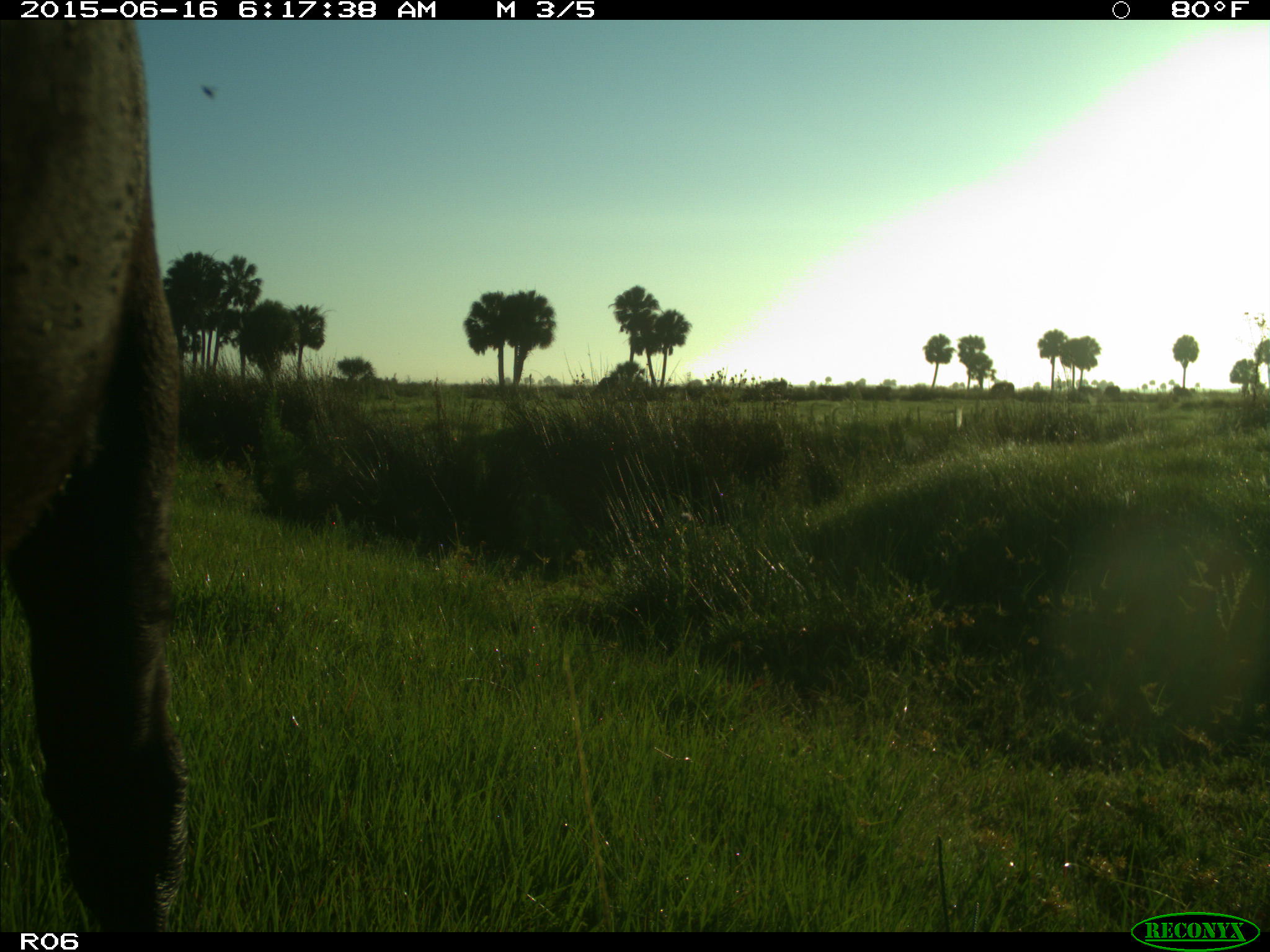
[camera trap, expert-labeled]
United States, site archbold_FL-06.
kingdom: Animalia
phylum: Chordata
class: Mammalia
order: Artiodactyla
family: Bovidae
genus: Bos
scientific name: Bos taurus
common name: domestic cow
Bos taurus (domestic cow).